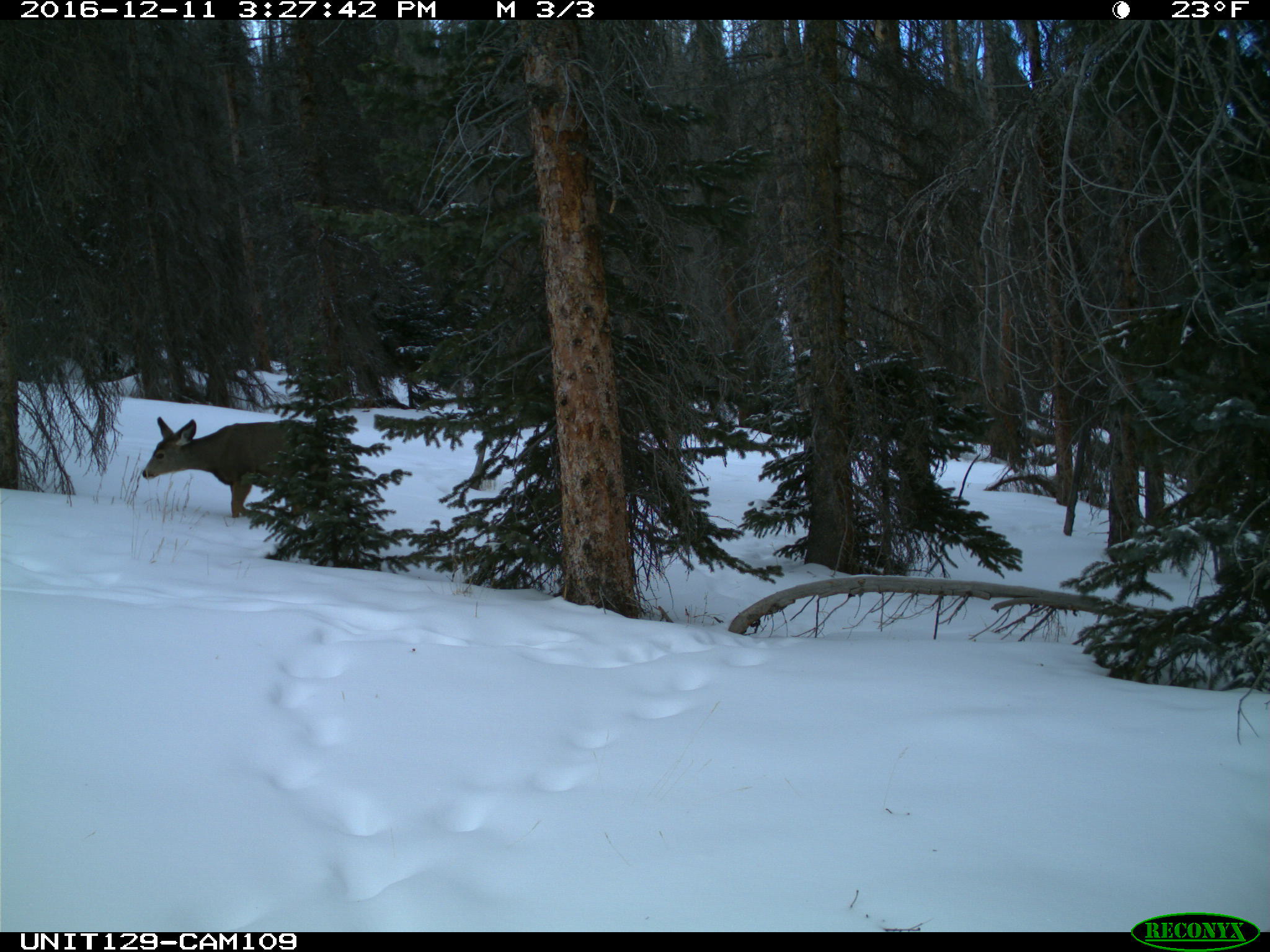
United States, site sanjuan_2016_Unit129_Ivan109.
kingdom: Animalia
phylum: Chordata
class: Mammalia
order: Artiodactyla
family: Cervidae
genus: Odocoileus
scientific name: Odocoileus hemionus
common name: mule deer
Odocoileus hemionus (mule deer).